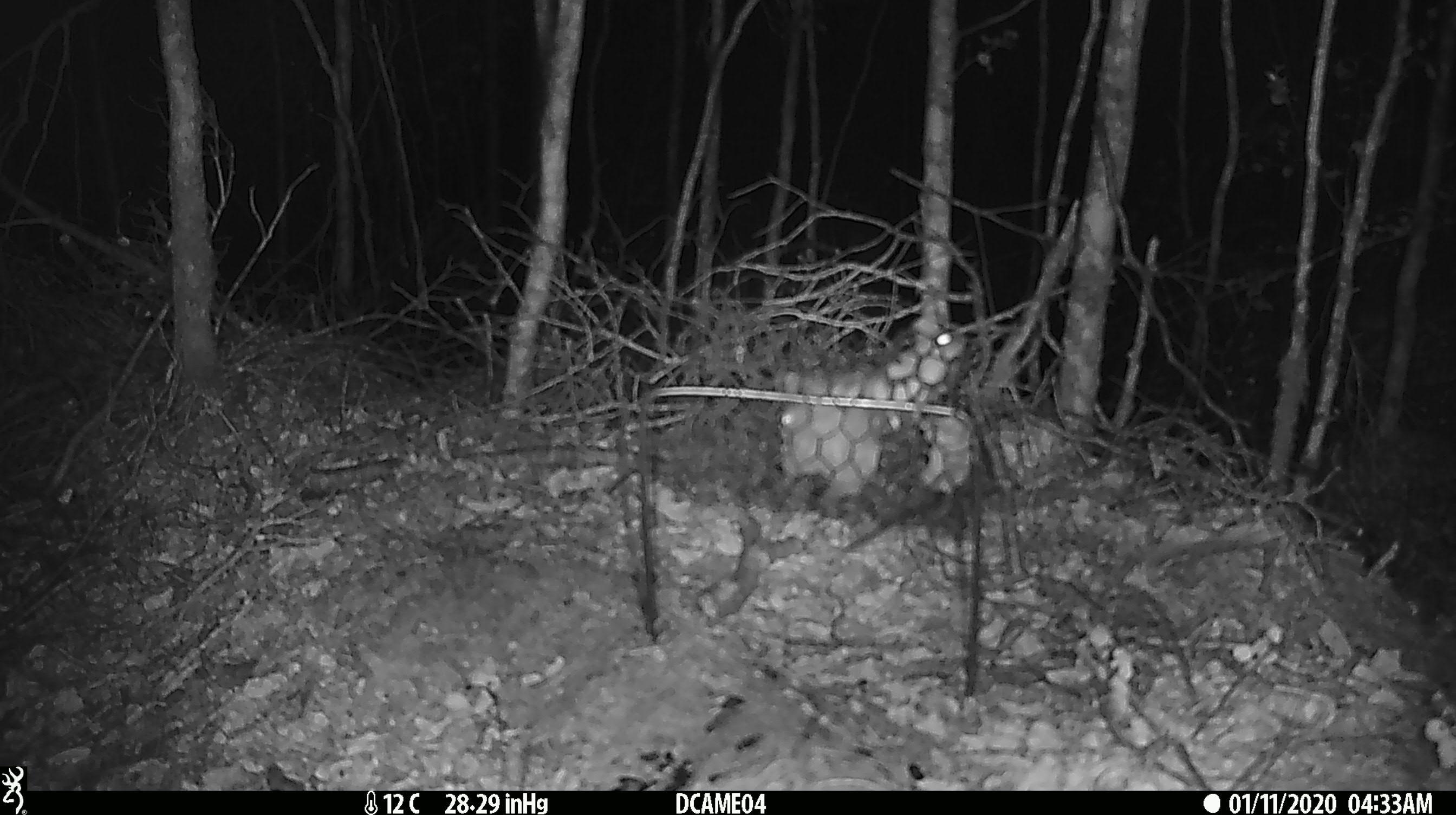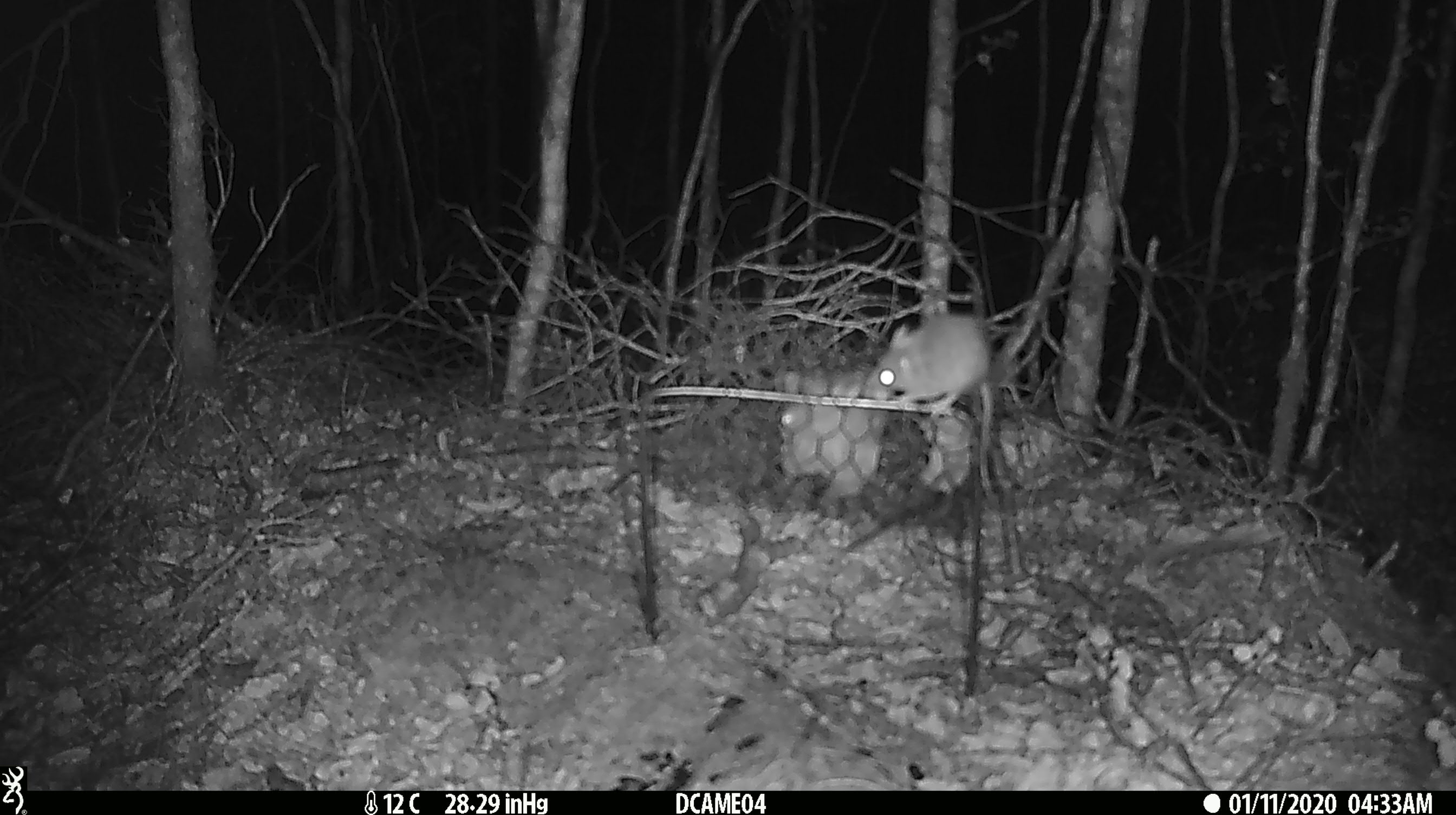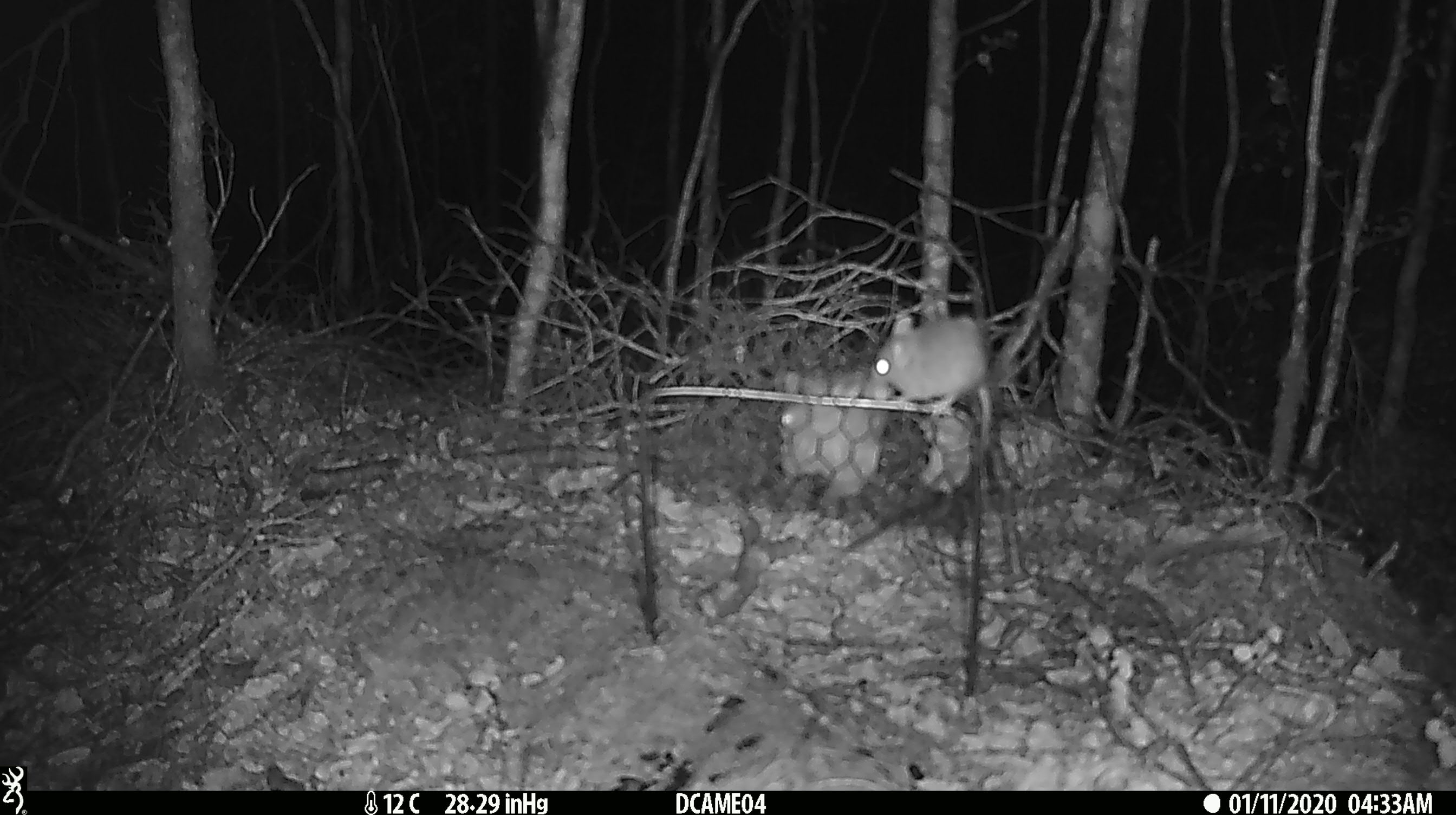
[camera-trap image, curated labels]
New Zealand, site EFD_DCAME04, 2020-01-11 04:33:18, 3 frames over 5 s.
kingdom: Animalia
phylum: Chordata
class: Mammalia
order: Rodentia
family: Muridae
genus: Mus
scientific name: Mus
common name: mouse